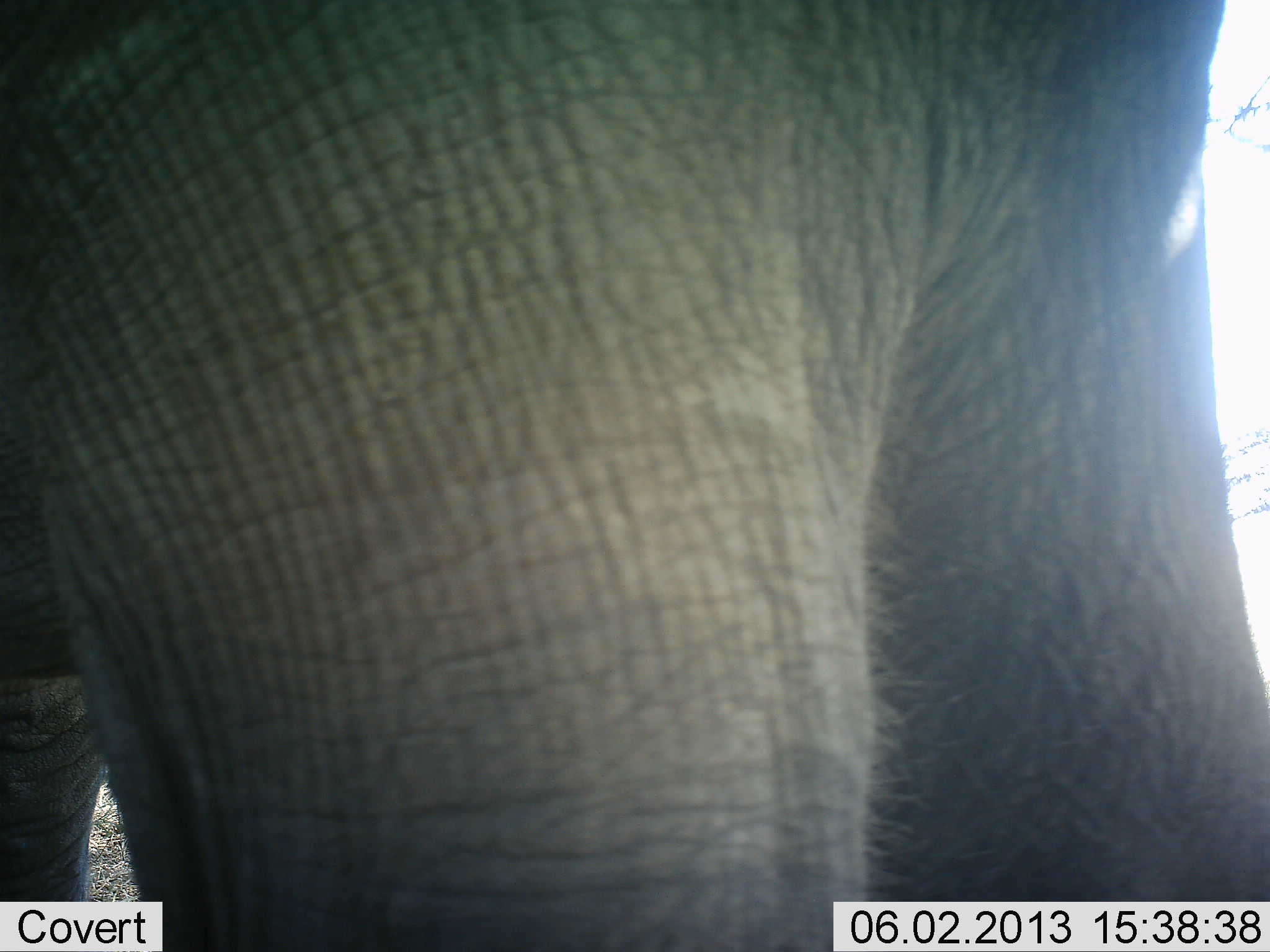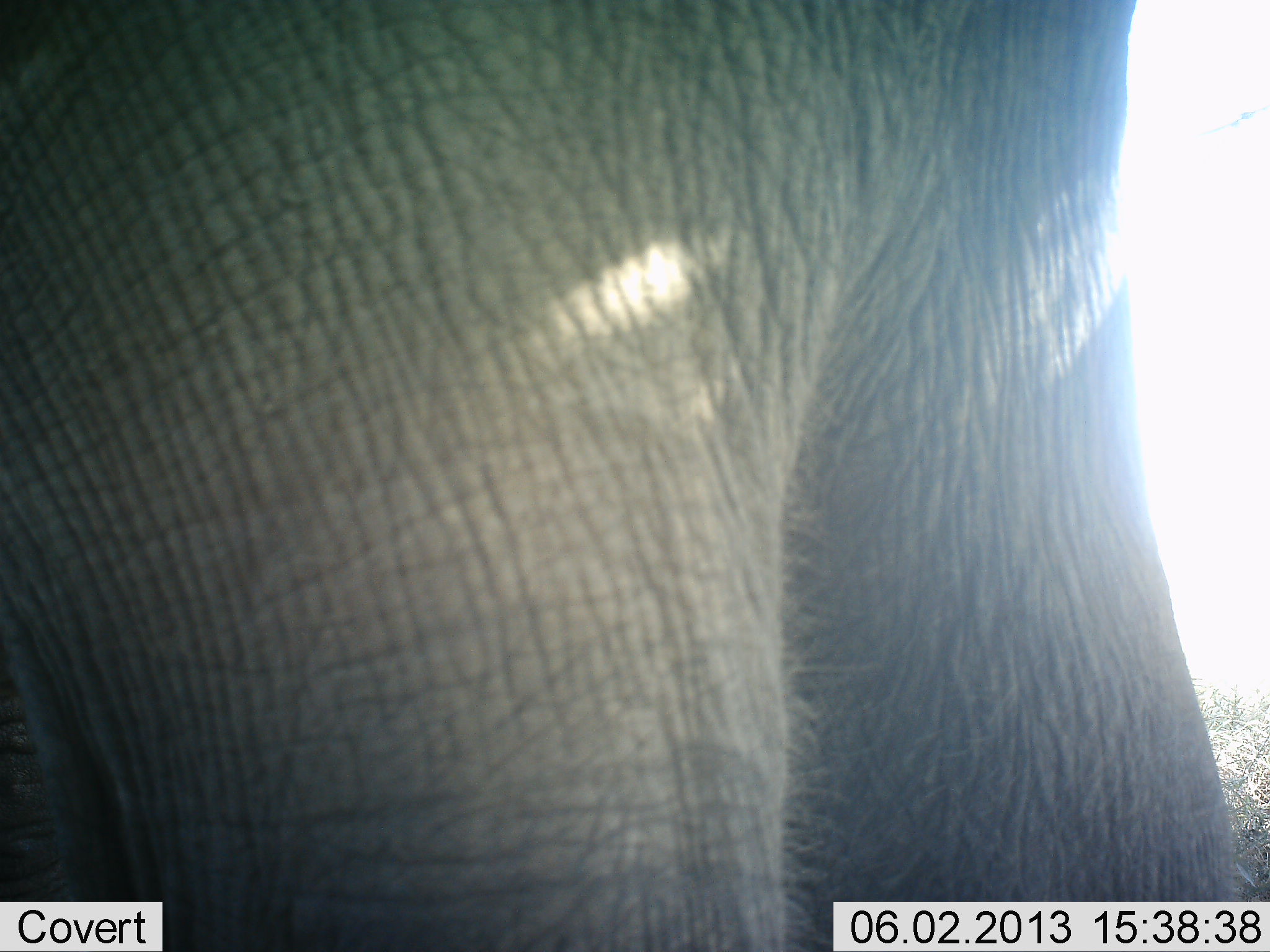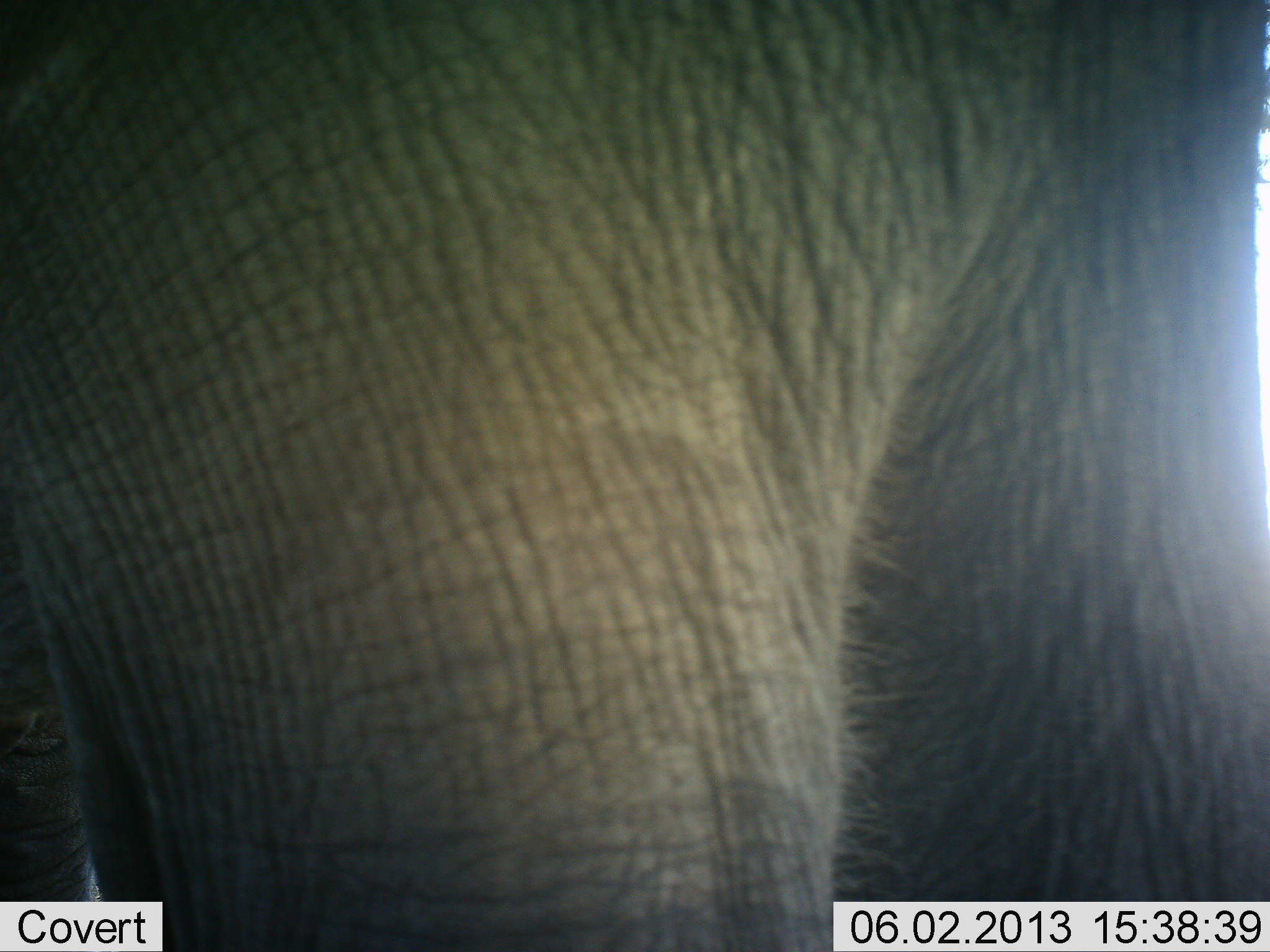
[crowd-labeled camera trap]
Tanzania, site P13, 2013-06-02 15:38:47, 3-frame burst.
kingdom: Animalia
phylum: Chordata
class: Mammalia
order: Proboscidea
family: Elephantidae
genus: Loxodonta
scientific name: Loxodonta africana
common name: african bush elephant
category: elephant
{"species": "elephant (african bush elephant) (Loxodonta africana)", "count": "1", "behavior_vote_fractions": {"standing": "90%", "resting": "0%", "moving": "20%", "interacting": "0%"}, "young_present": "0%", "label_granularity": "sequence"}